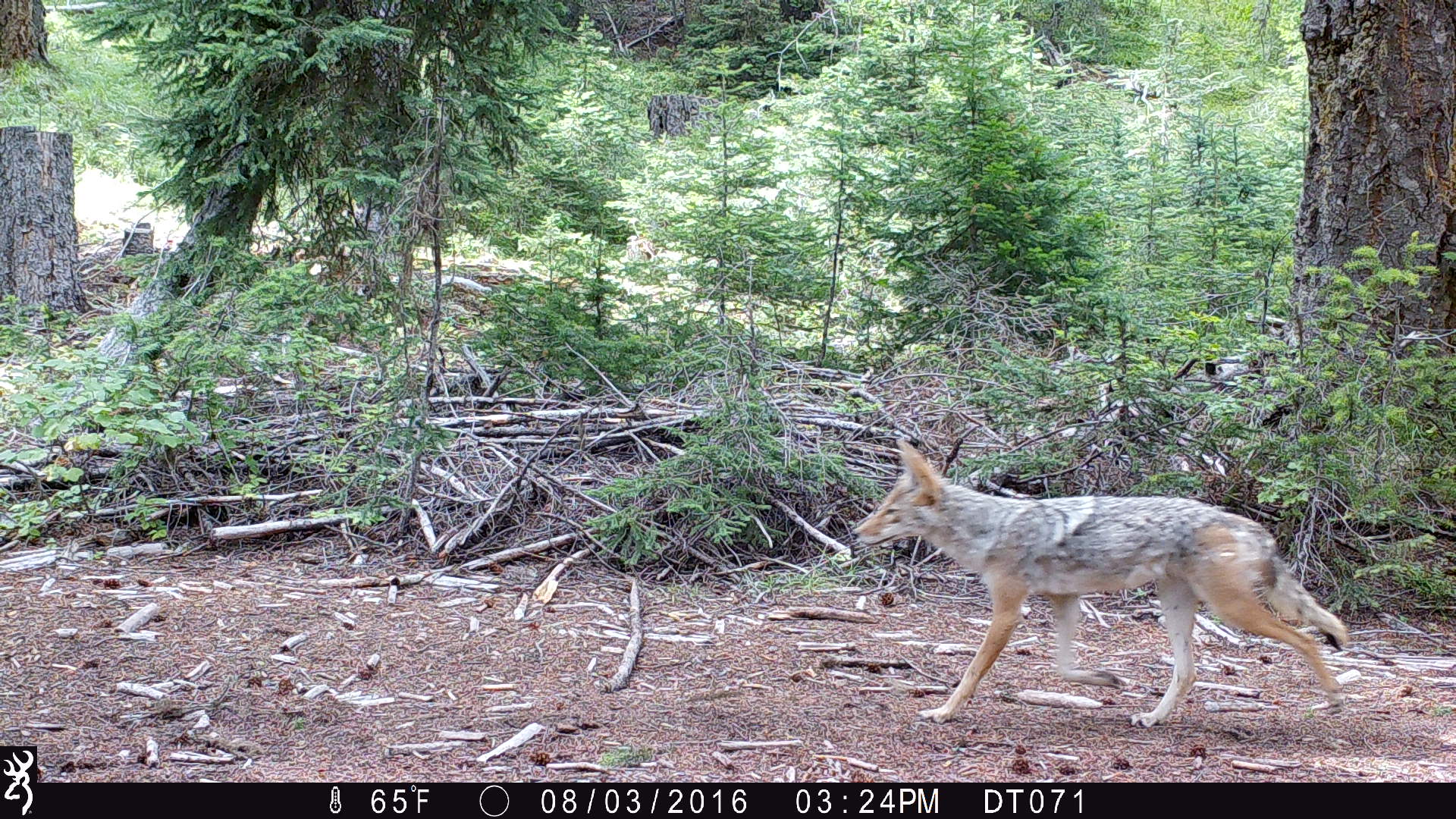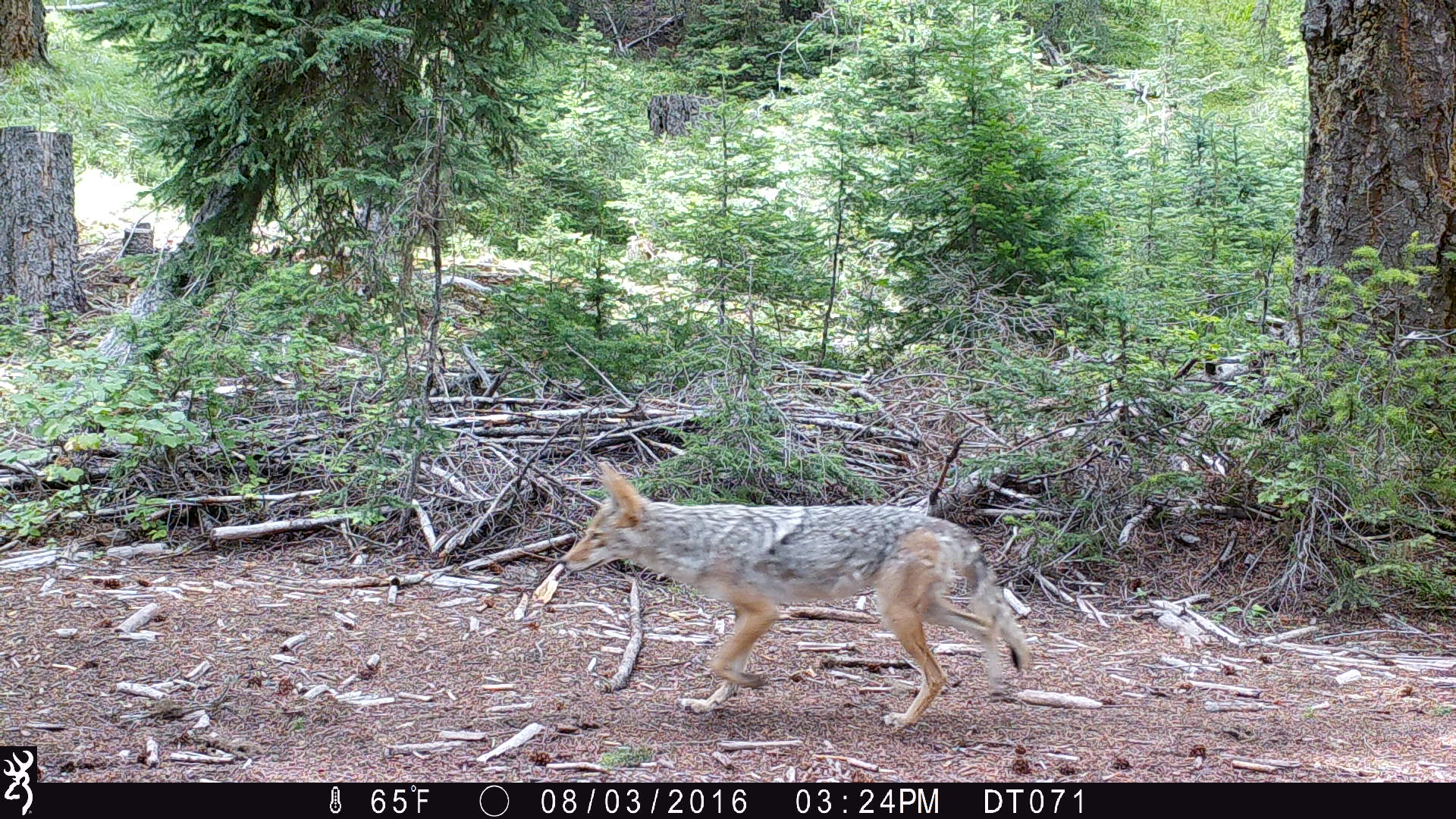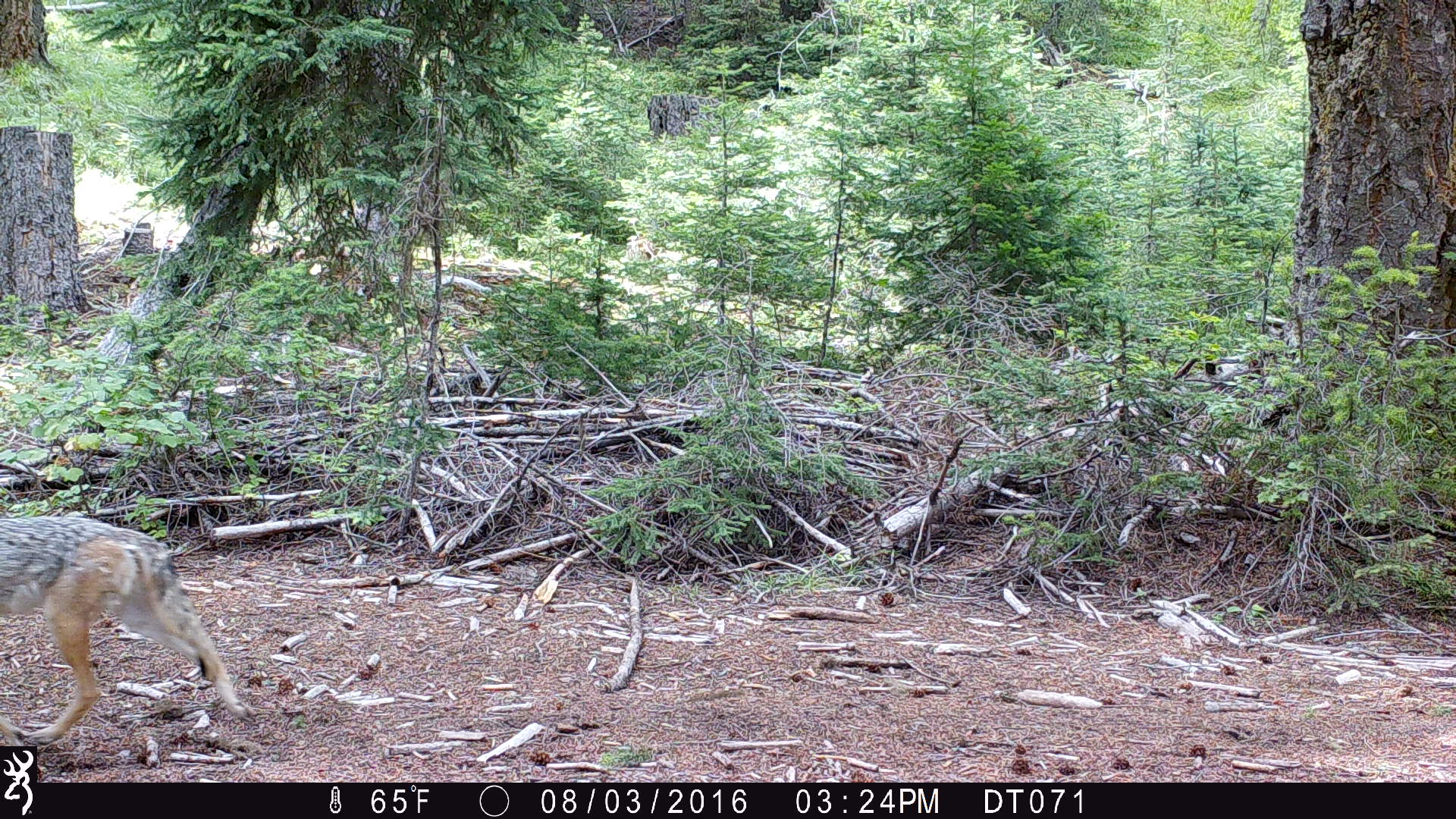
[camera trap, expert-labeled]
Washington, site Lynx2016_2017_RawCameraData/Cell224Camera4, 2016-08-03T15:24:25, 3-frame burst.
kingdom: Animalia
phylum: Chordata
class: Mammalia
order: Carnivora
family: Canidae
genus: Canis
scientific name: Canis latrans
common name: coyote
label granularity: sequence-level